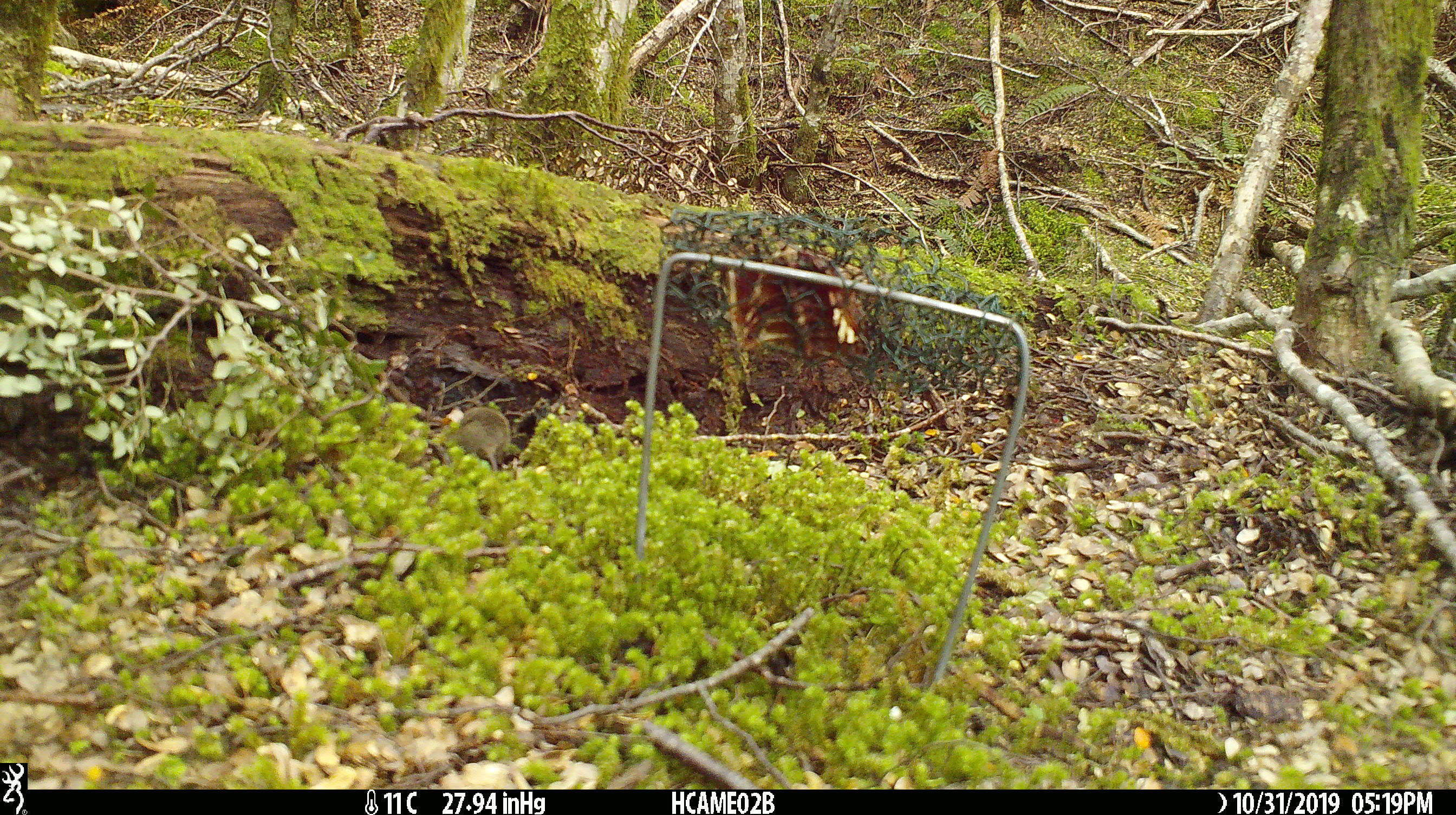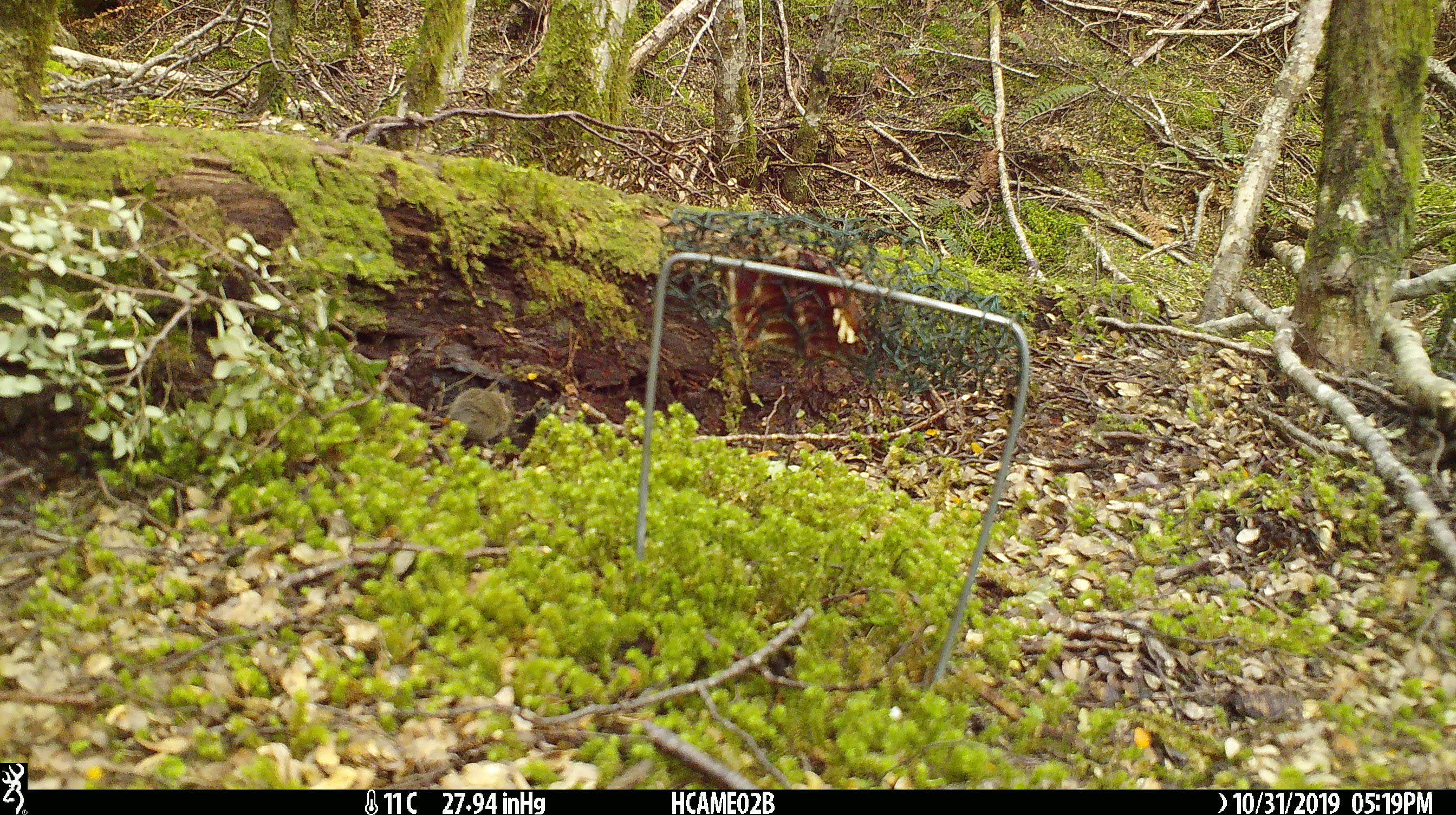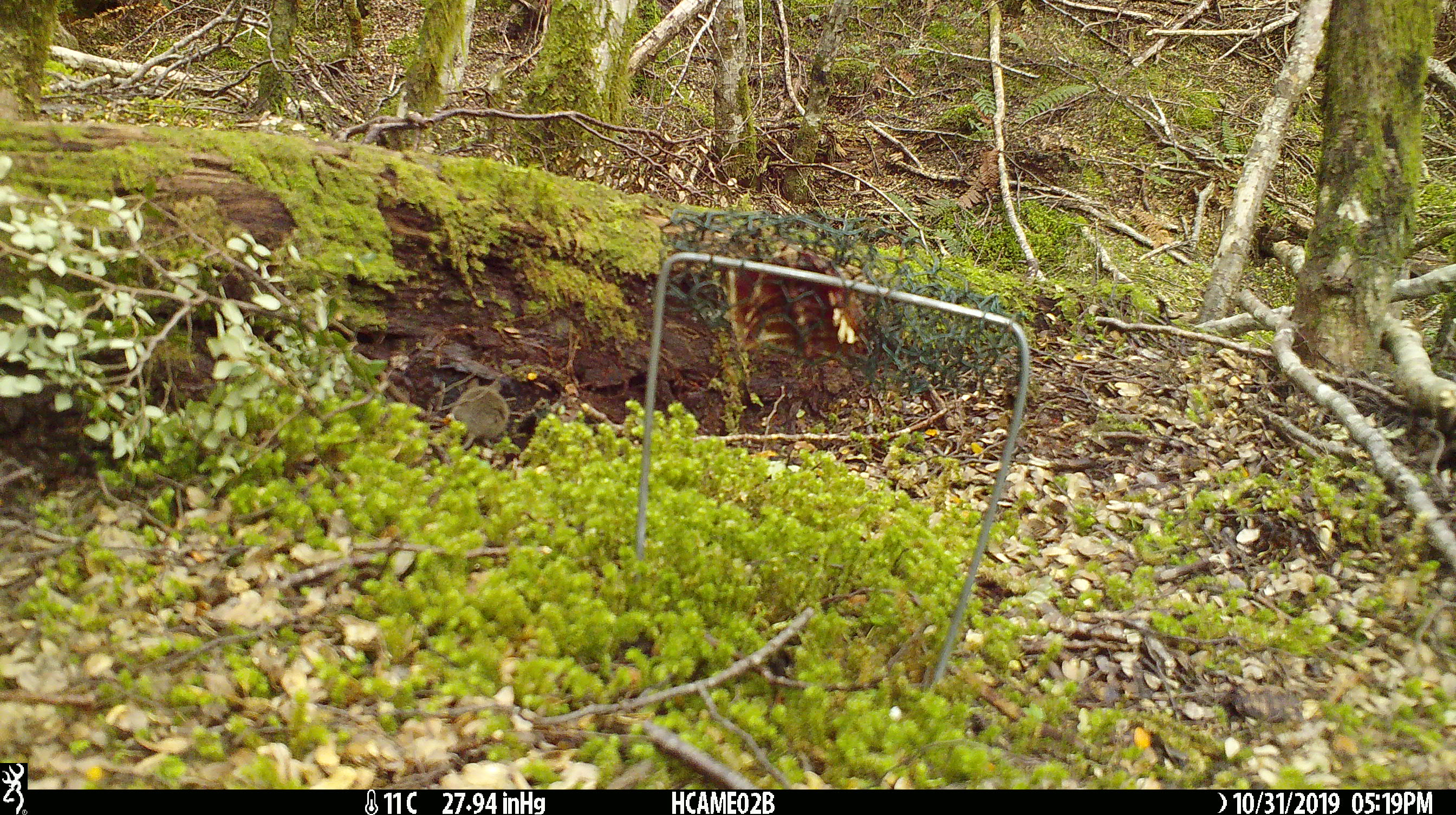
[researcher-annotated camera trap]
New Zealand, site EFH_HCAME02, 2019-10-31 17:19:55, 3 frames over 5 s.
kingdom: Animalia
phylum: Chordata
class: Mammalia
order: Rodentia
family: Muridae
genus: Mus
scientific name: Mus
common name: mouse